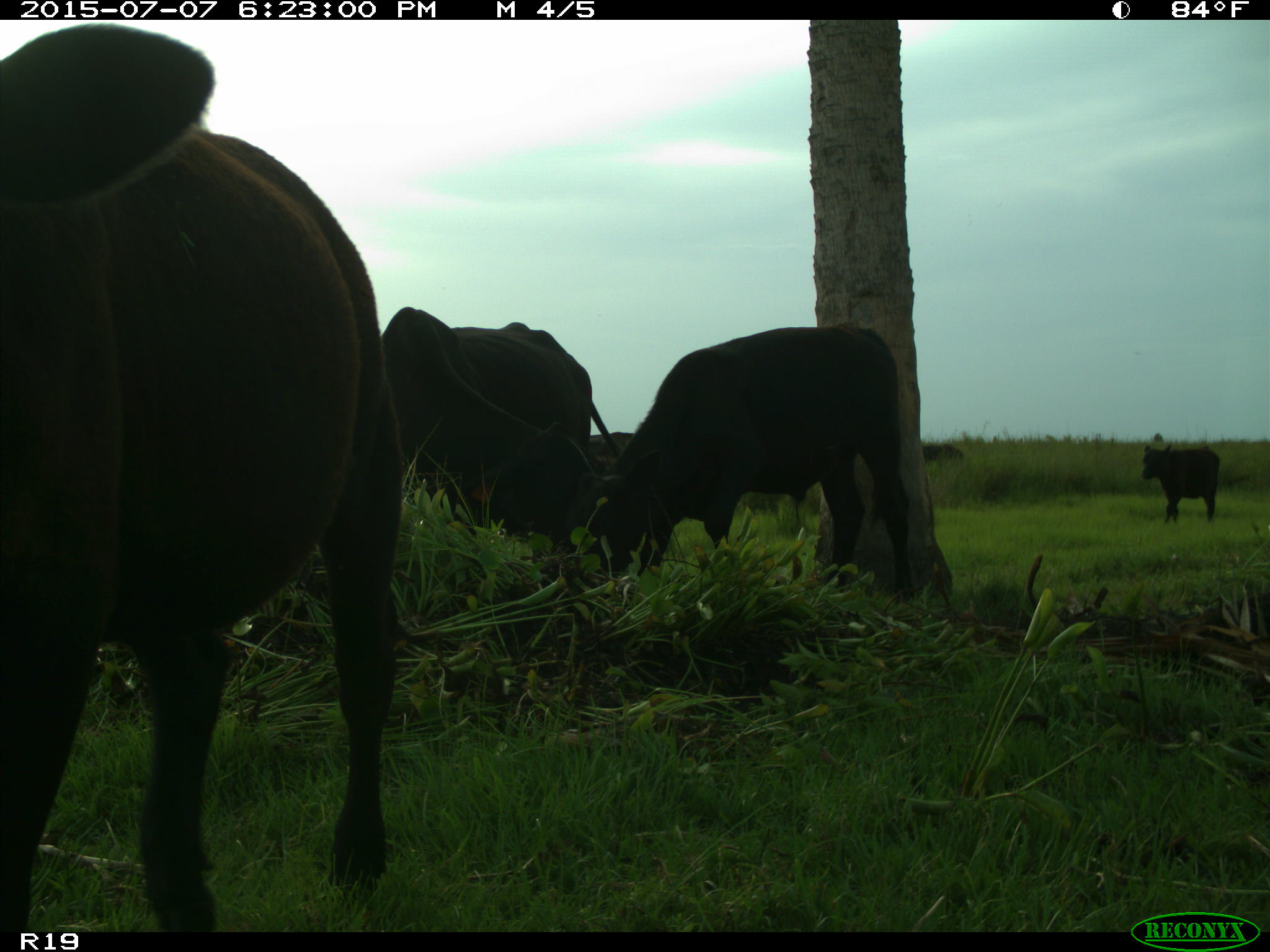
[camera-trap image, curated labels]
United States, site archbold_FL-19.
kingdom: Animalia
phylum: Chordata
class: Mammalia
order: Artiodactyla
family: Bovidae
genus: Bos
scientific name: Bos taurus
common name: domestic cow